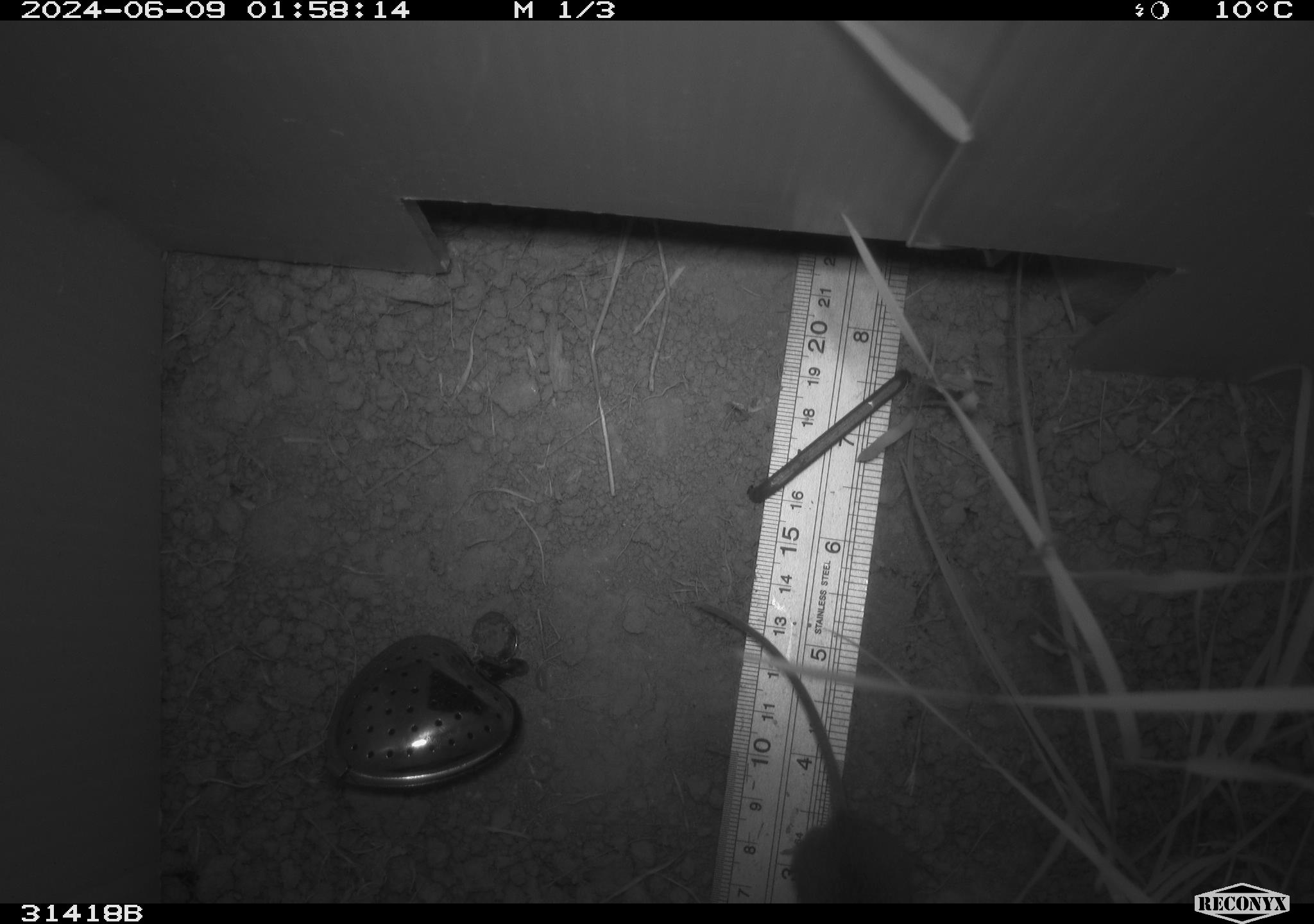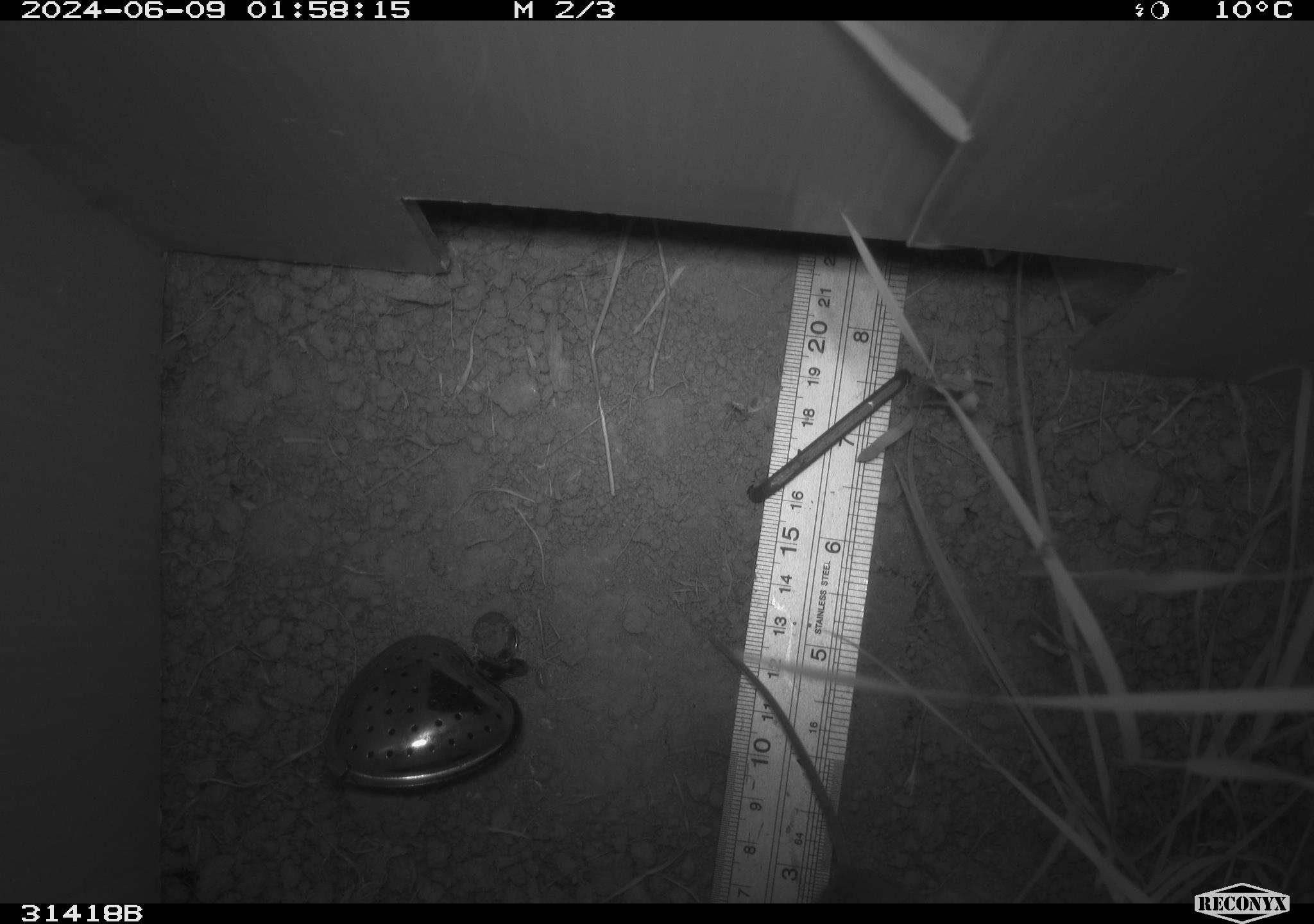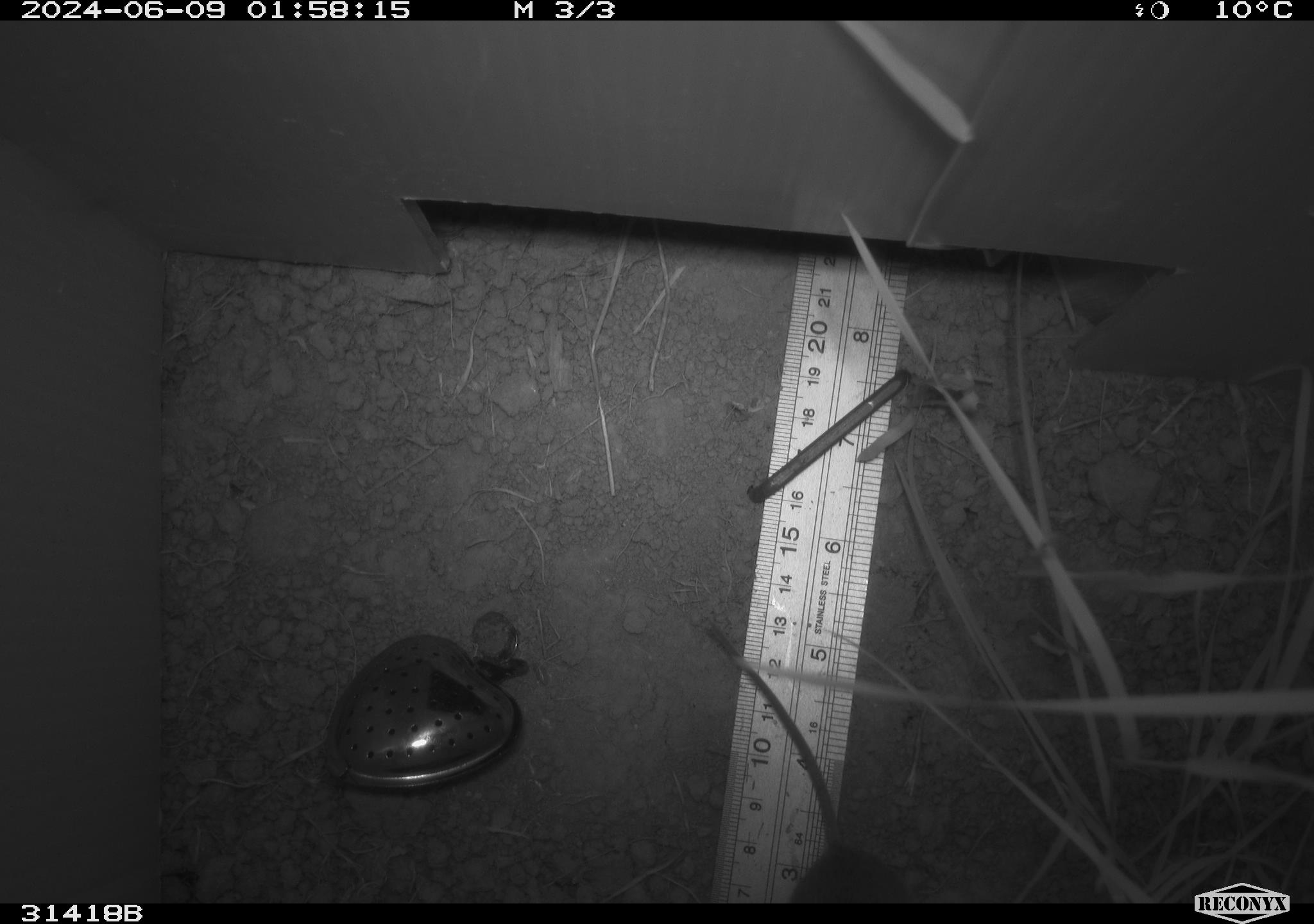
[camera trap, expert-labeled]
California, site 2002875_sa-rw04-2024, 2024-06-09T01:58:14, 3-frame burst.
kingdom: Animalia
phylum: Chordata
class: Mammalia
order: Rodentia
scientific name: Rodentia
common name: mouse species